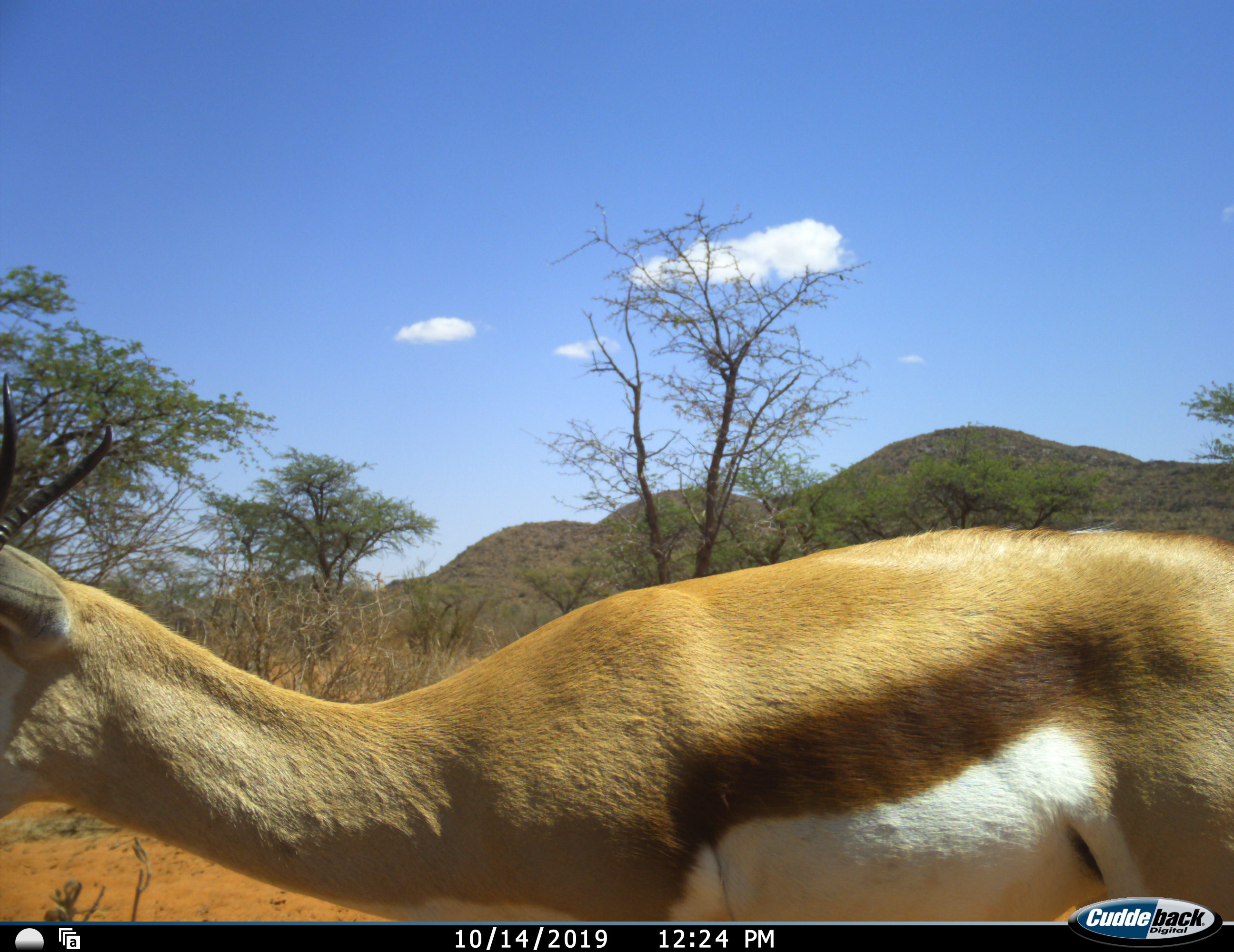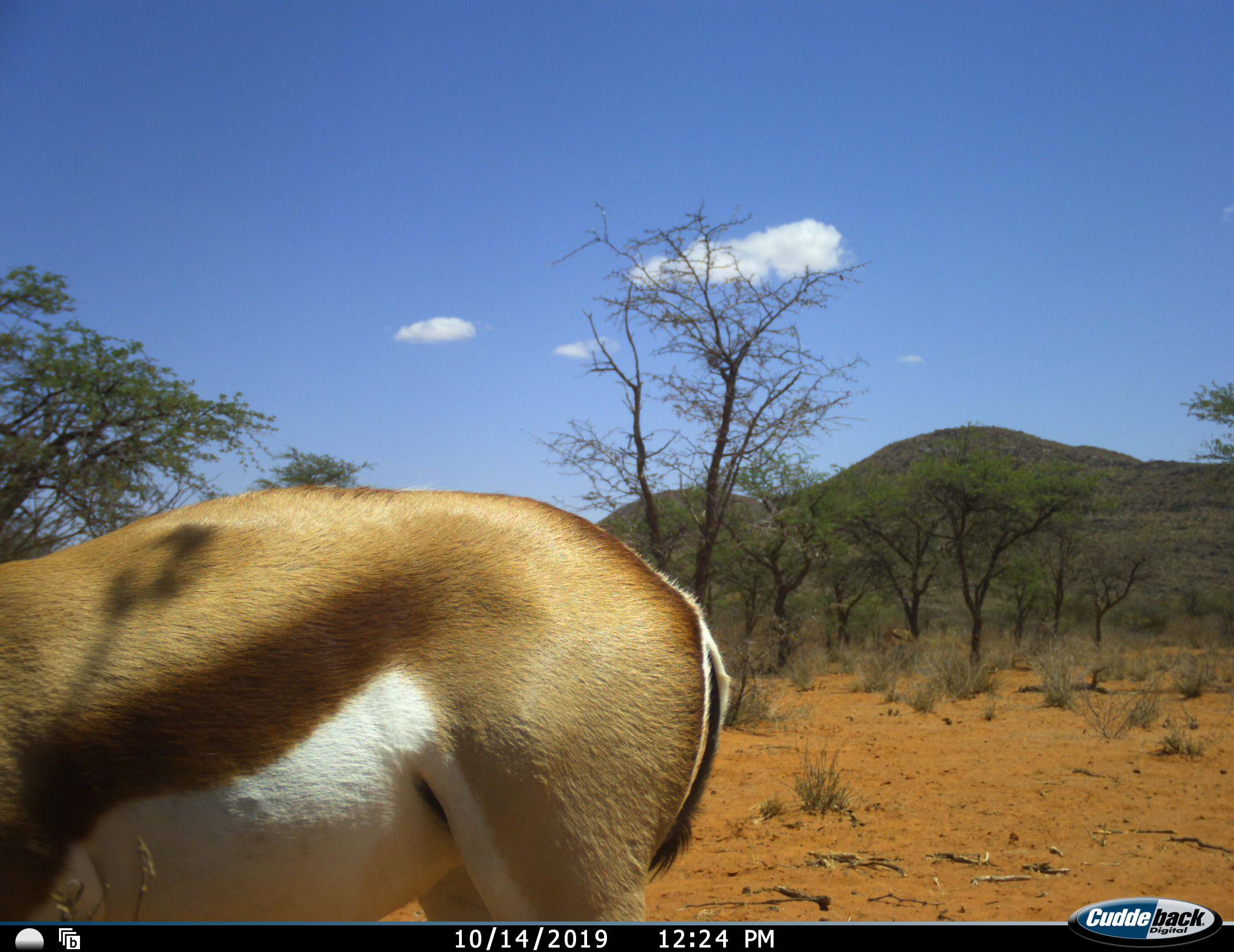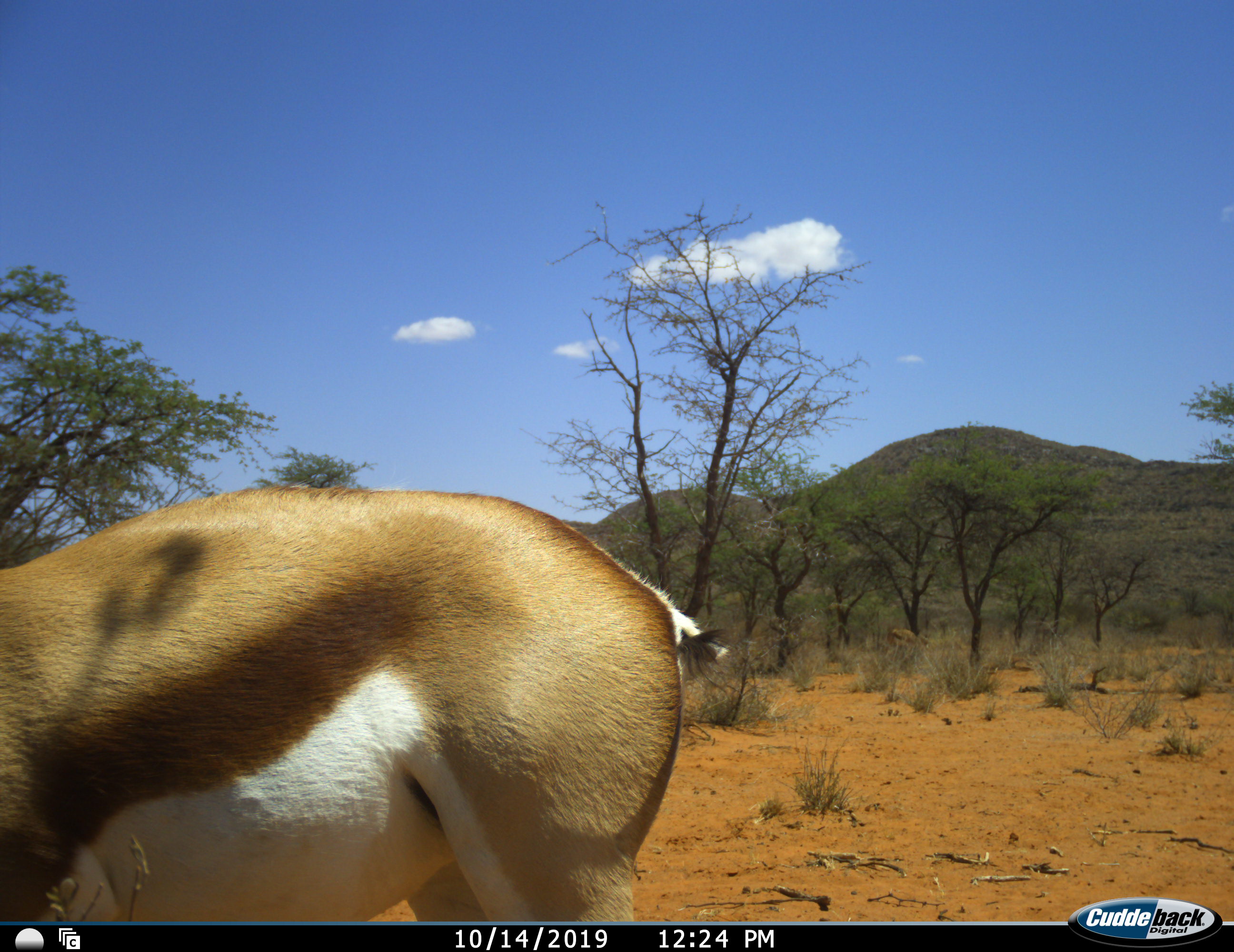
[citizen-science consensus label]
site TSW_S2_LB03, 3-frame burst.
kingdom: Animalia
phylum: Chordata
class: Mammalia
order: Artiodactyla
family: Bovidae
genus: Antidorcas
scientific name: Antidorcas marsupialis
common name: springbok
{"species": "springbok (Antidorcas marsupialis)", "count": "1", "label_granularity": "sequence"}